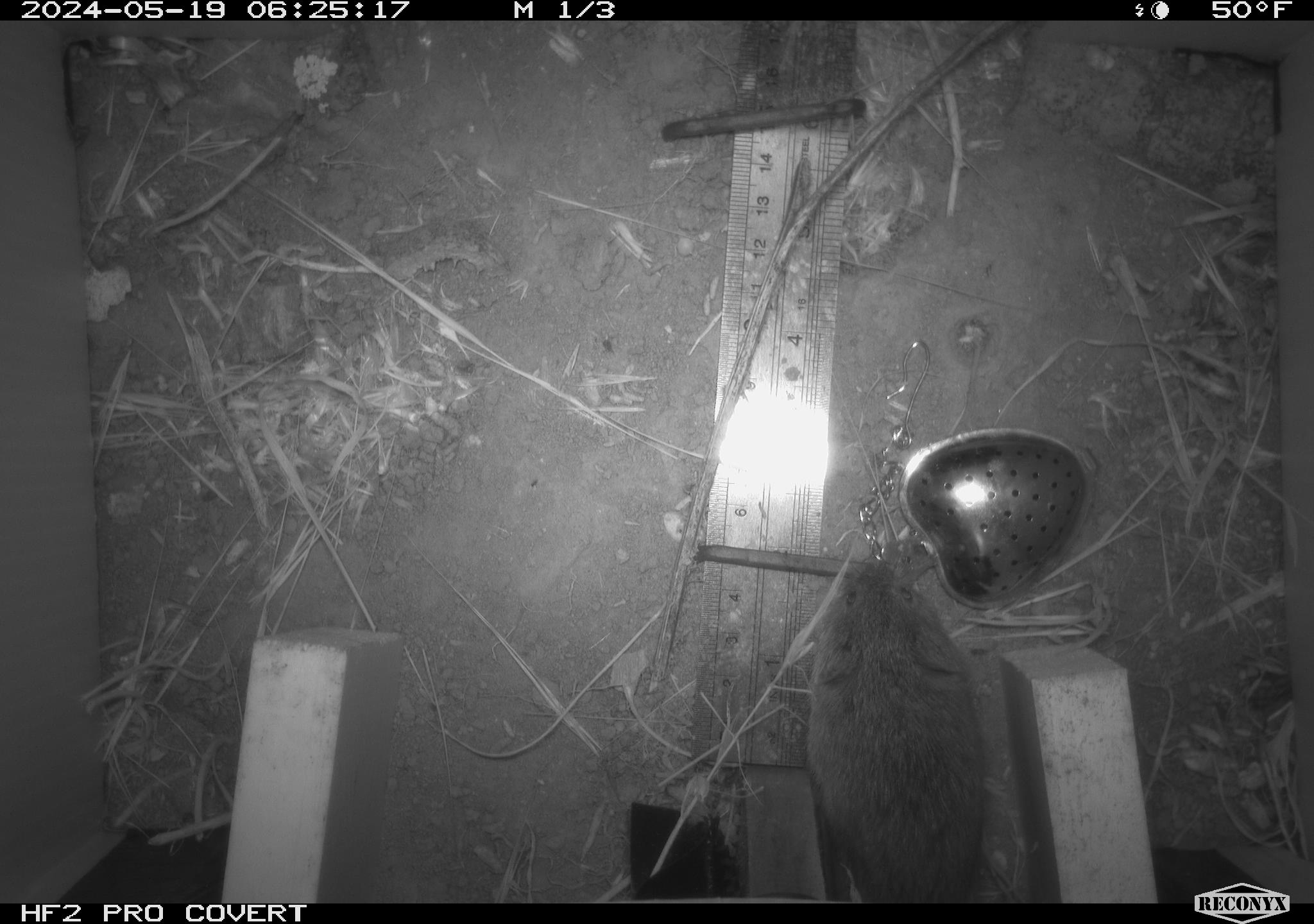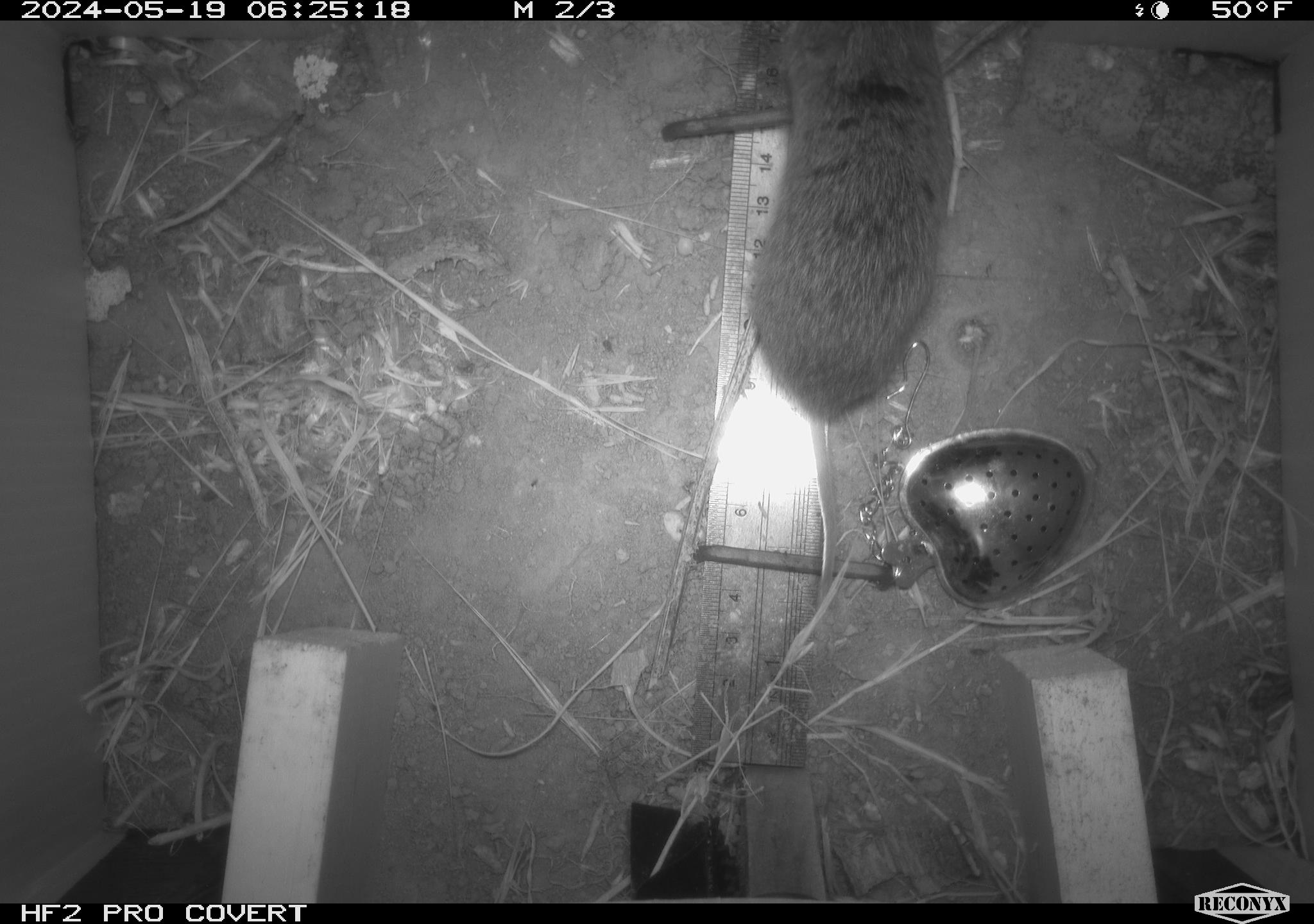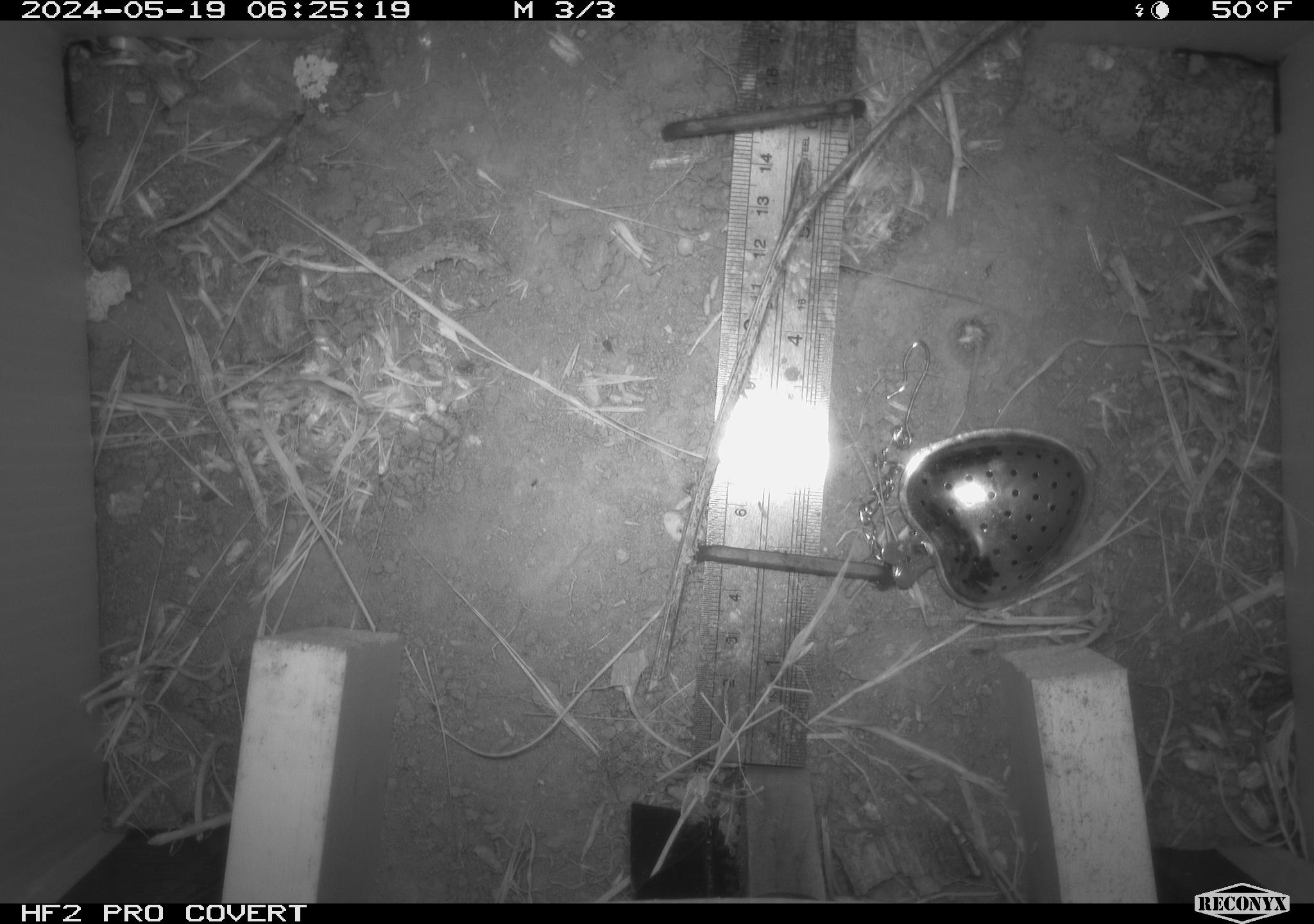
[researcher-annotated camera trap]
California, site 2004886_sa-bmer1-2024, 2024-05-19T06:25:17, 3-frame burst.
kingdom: Animalia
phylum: Chordata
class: Mammalia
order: Rodentia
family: Cricetidae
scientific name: Arvicolinae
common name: voles, lemmings, and muskrats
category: arvicolinae subfamily